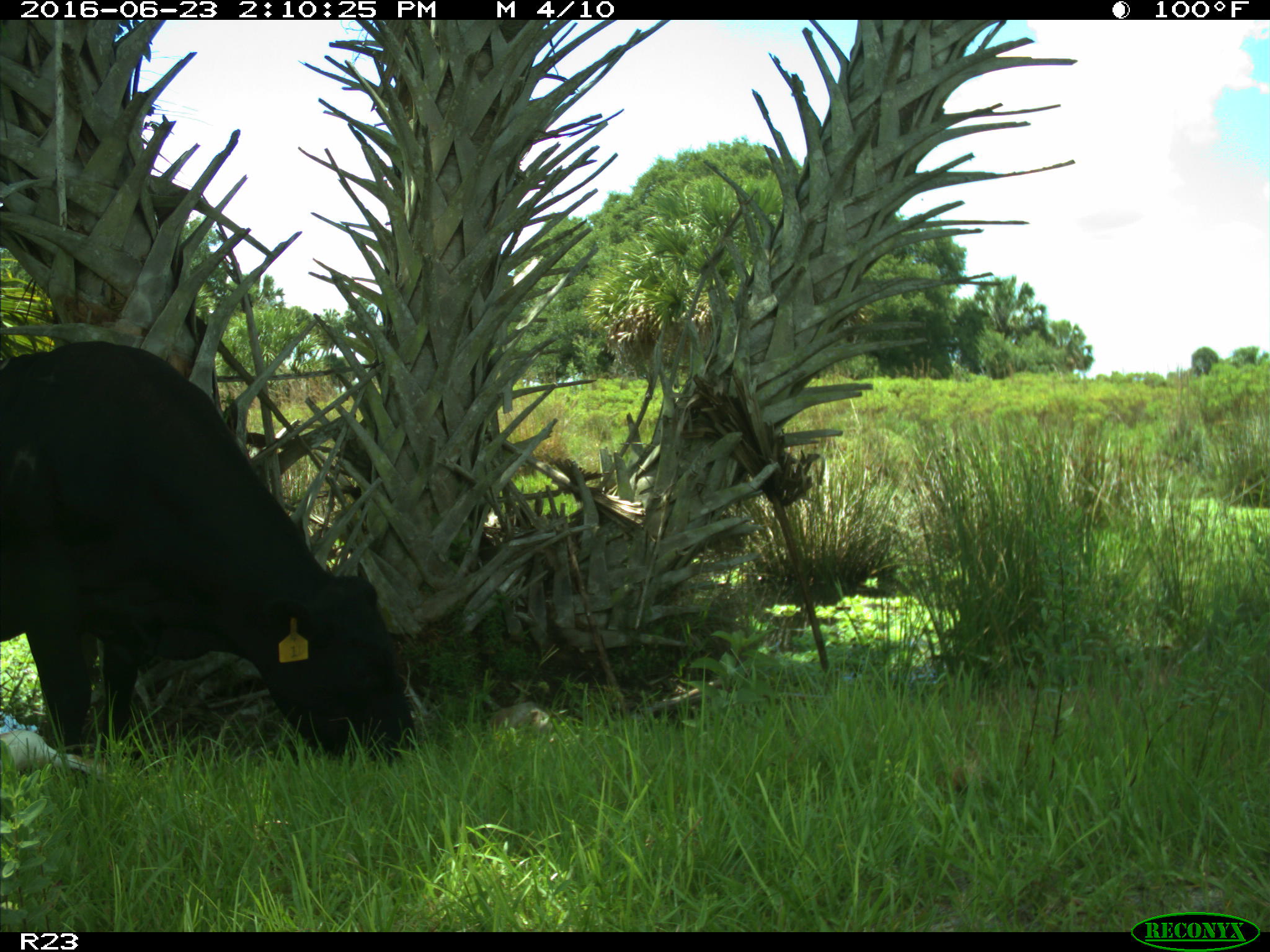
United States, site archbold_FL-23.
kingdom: Animalia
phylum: Chordata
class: Mammalia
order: Artiodactyla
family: Bovidae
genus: Bos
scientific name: Bos taurus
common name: domestic cow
Bos taurus (domestic cow).